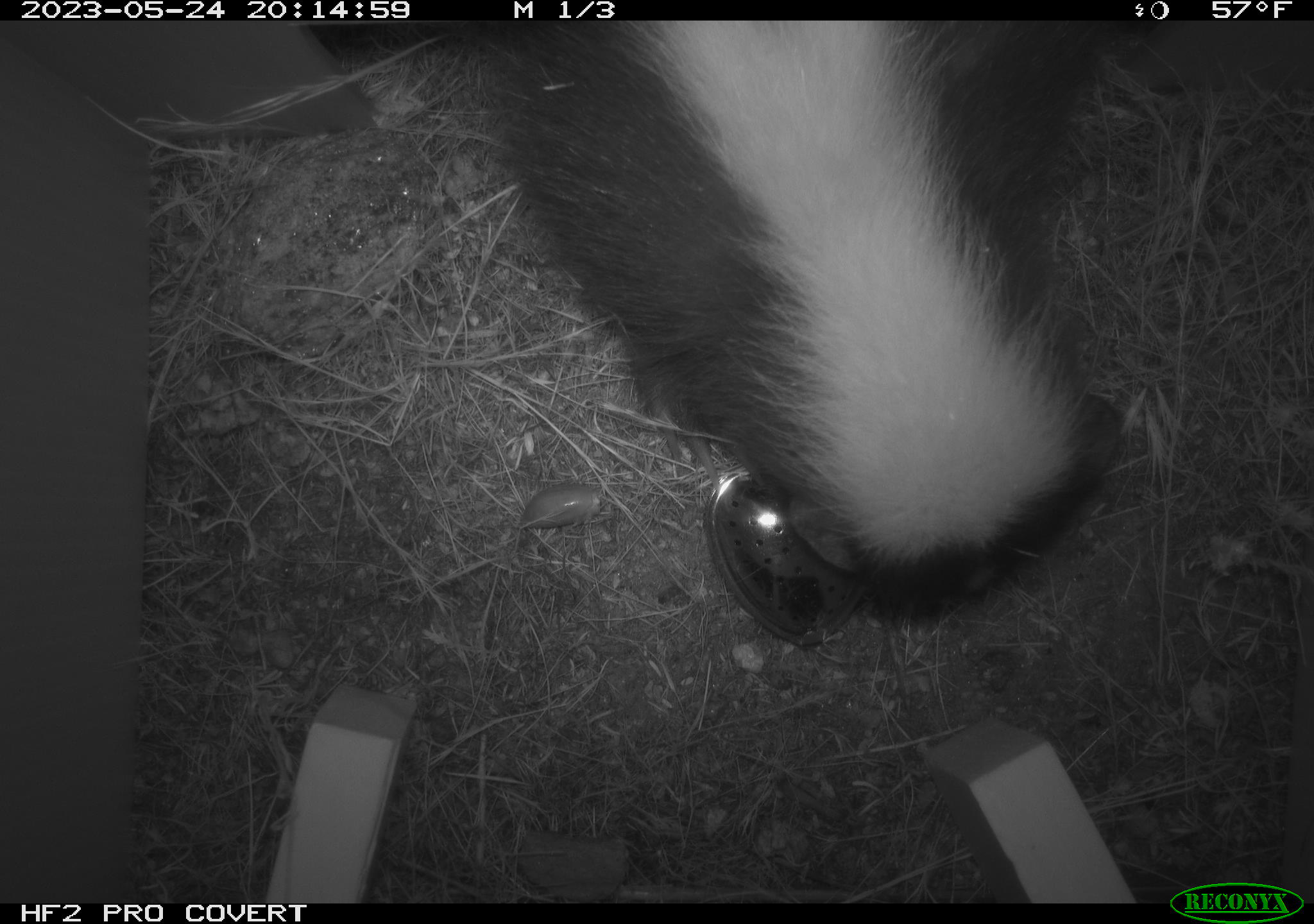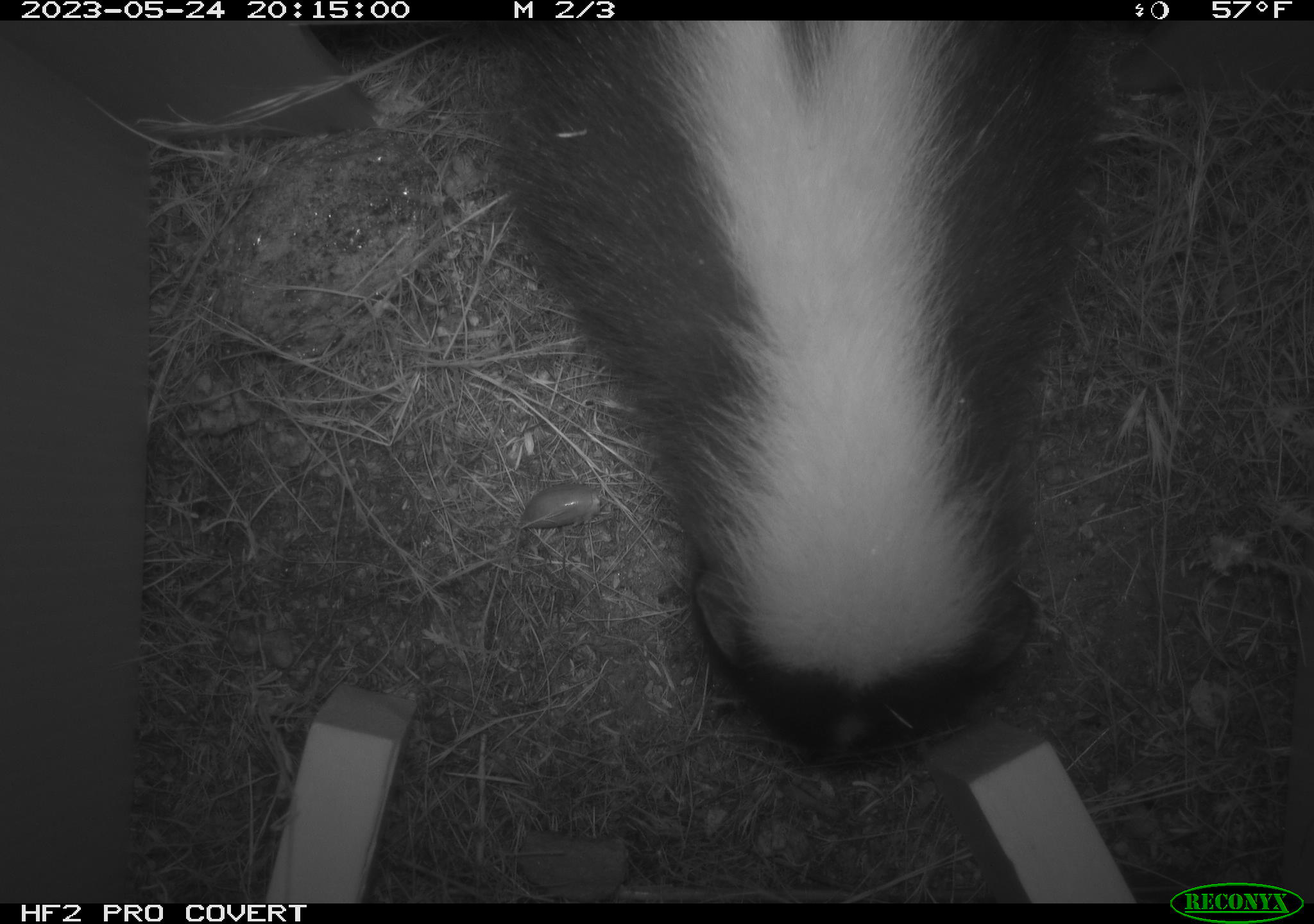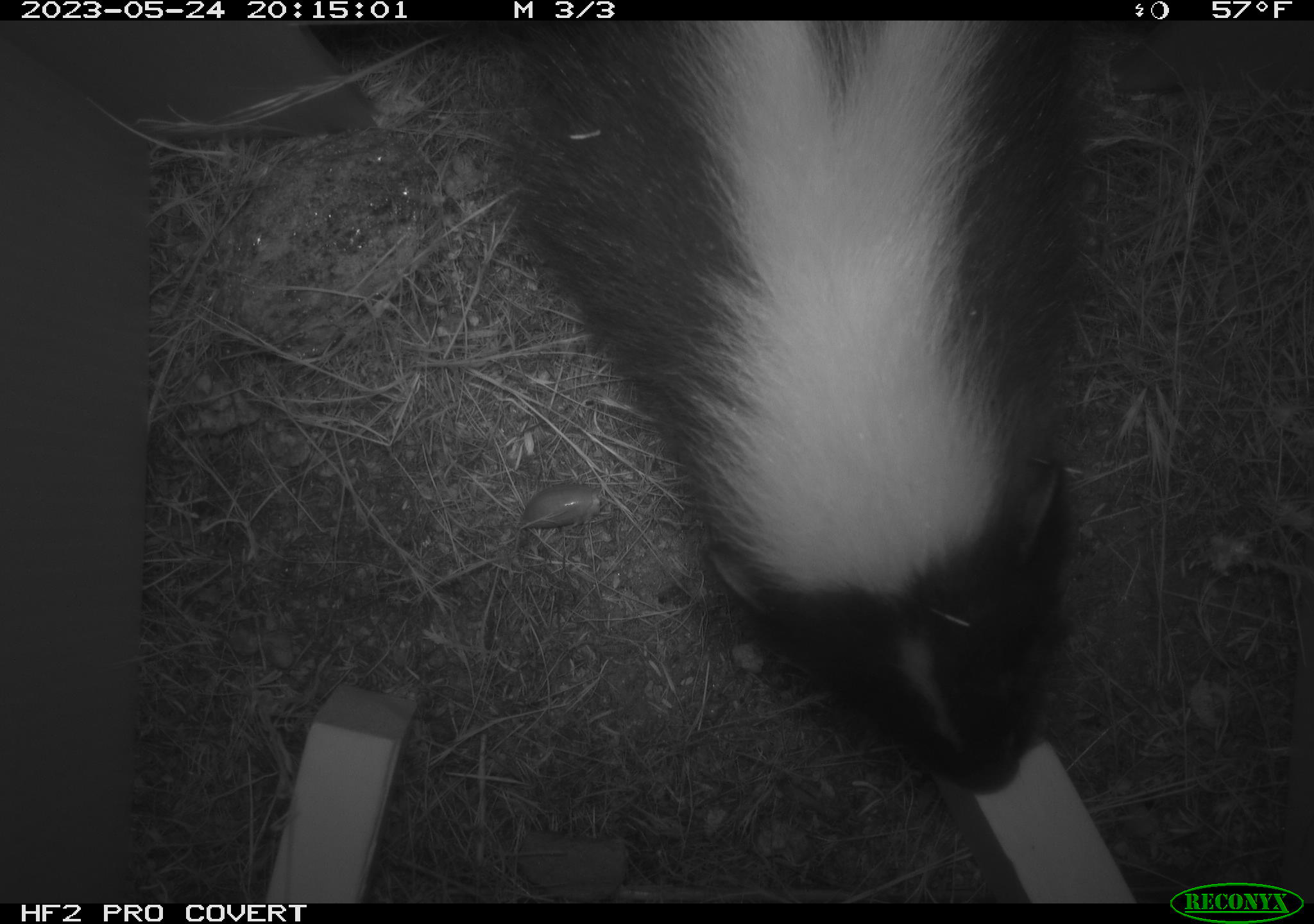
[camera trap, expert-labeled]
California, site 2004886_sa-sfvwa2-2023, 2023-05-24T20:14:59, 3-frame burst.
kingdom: Animalia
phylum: Chordata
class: Mammalia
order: Carnivora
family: Mephitidae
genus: Mephitis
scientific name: Mephitis mephitis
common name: striped skunk